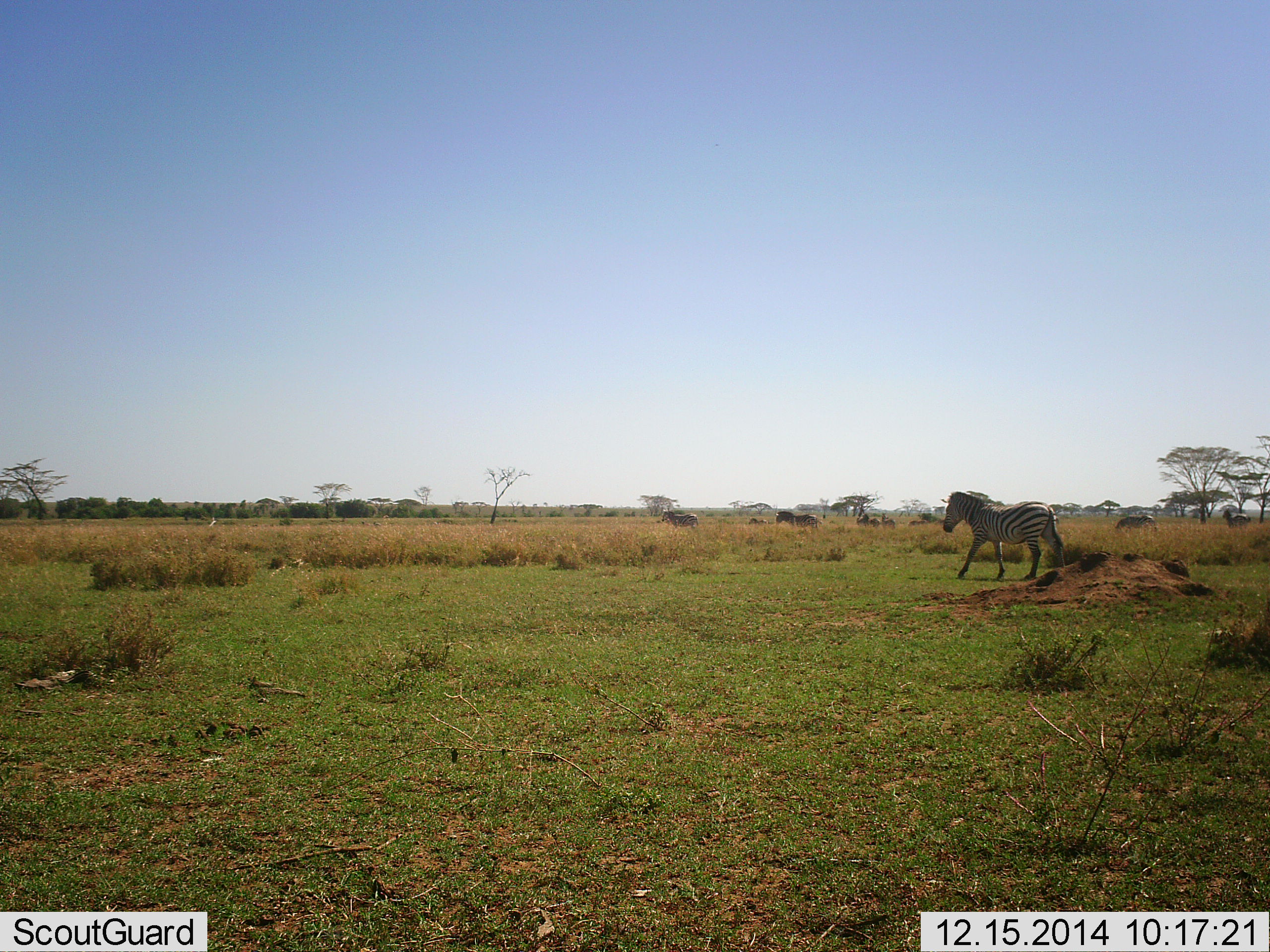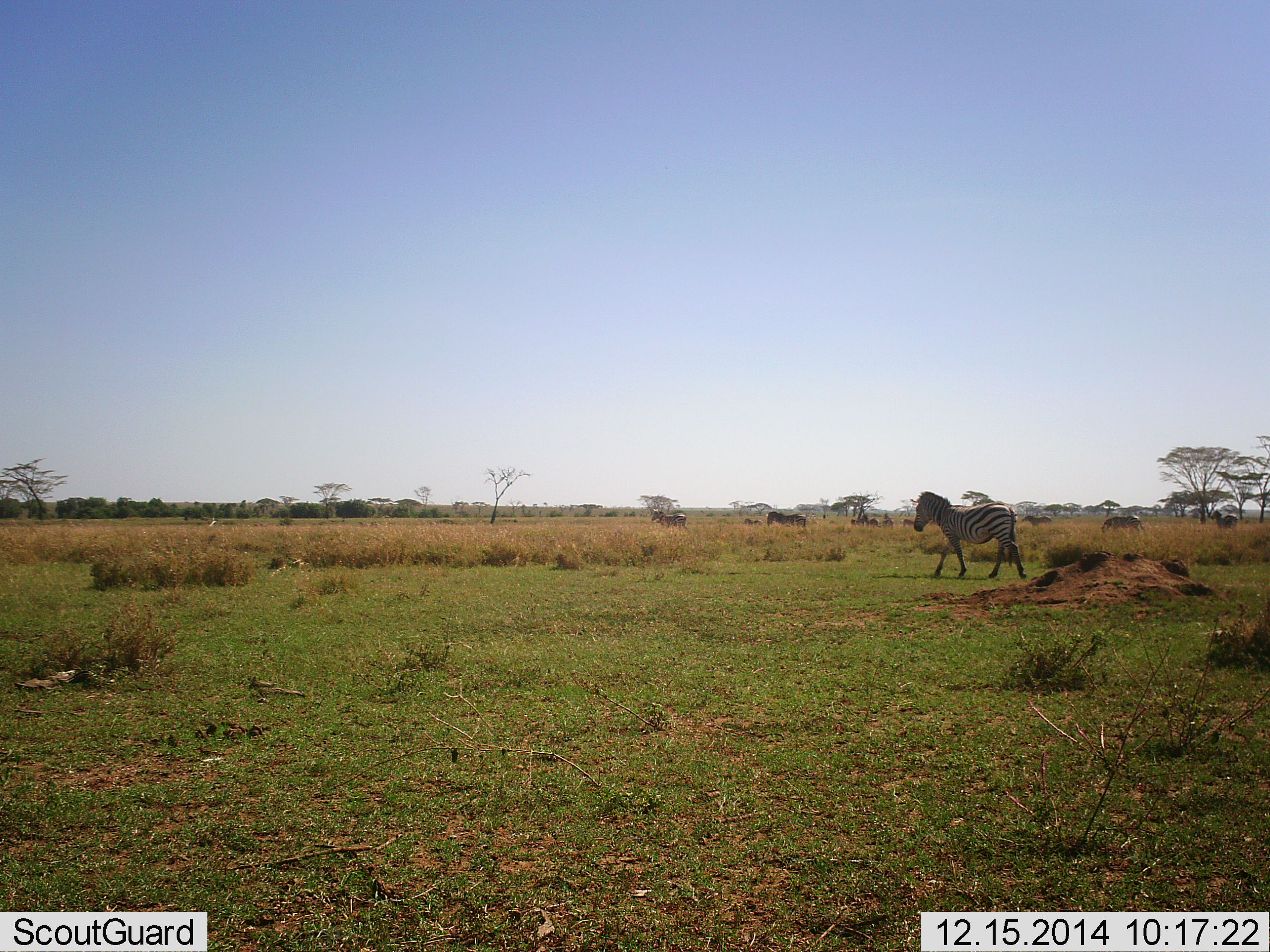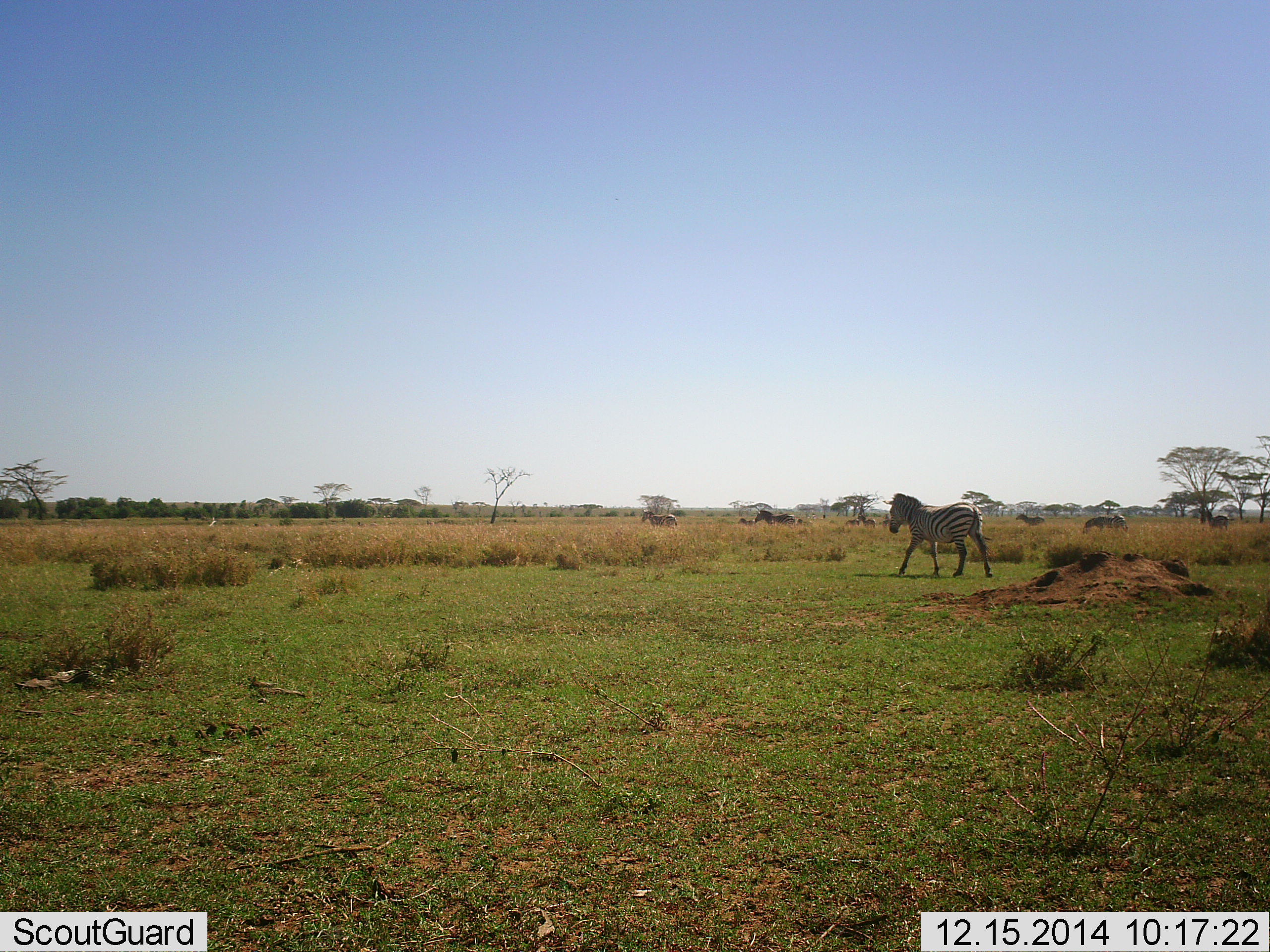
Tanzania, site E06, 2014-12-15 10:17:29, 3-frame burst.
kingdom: Animalia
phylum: Chordata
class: Mammalia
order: Perissodactyla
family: Equidae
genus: Equus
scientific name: Equus quagga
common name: plains zebra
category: zebra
Zebra (plains zebra) (Equus quagga), count 10. Behavior (volunteer vote fractions): standing 18%, resting 0%, moving 100%, interacting 0%. Young present (vote fraction): 9%. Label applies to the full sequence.